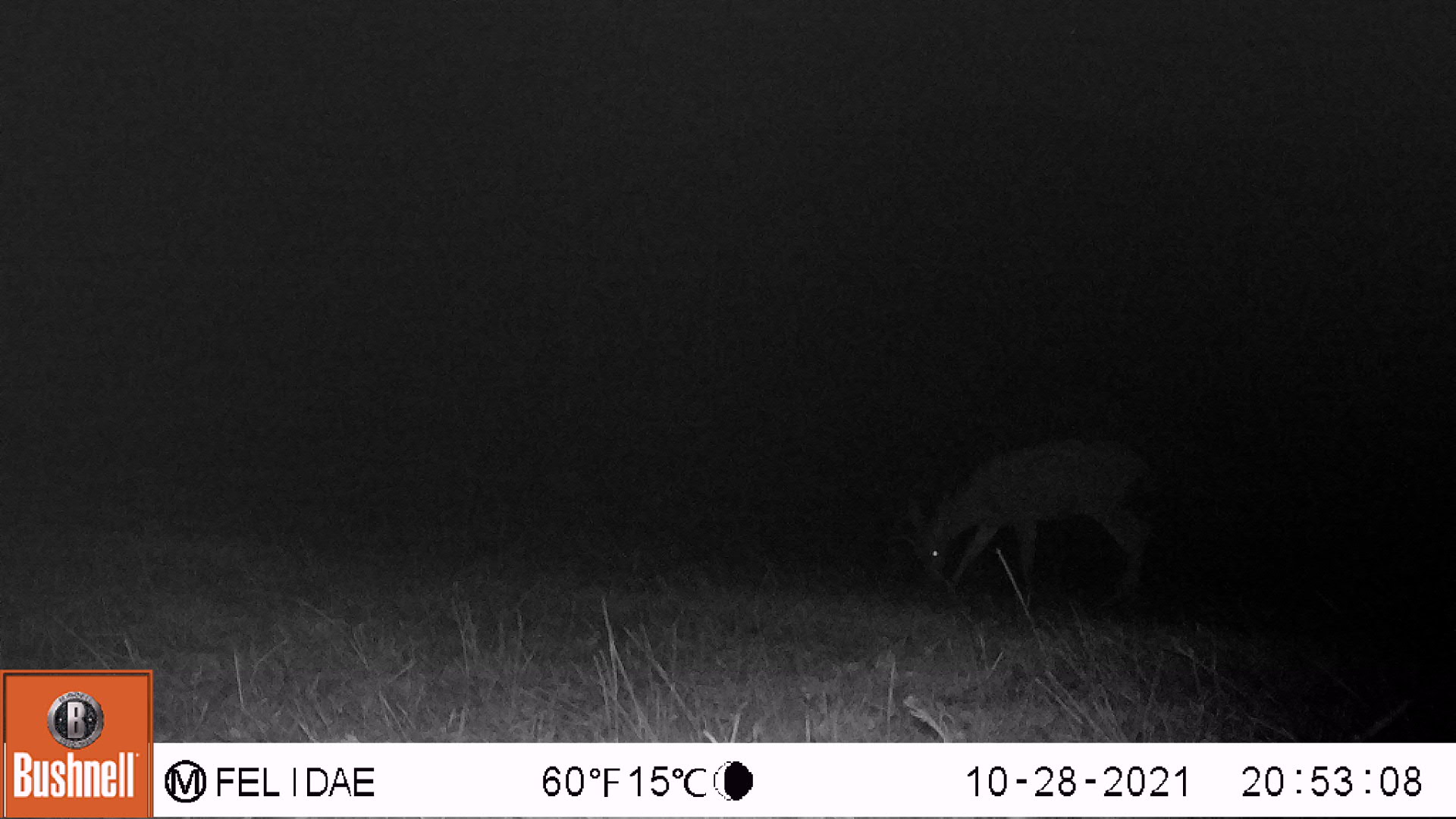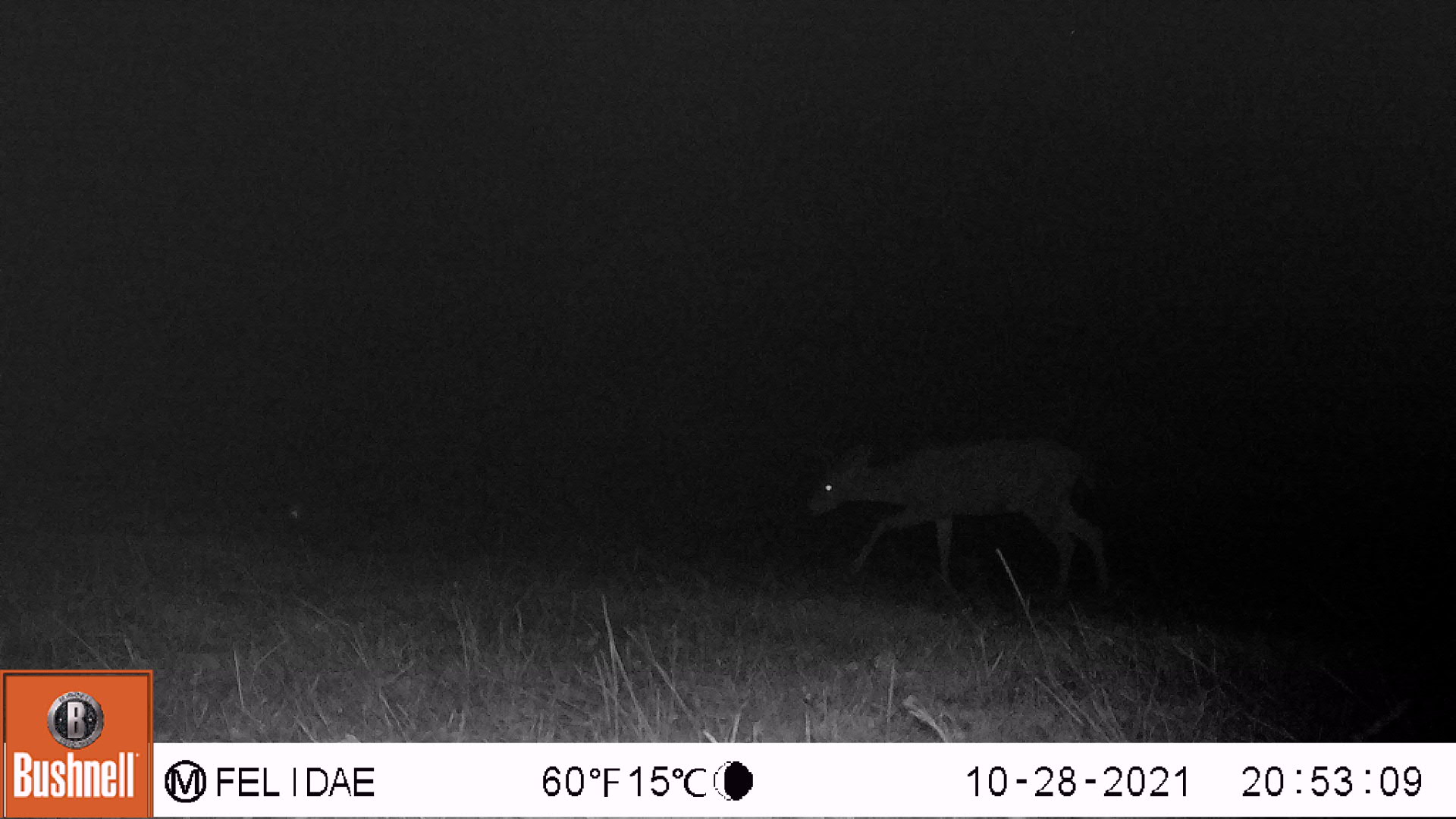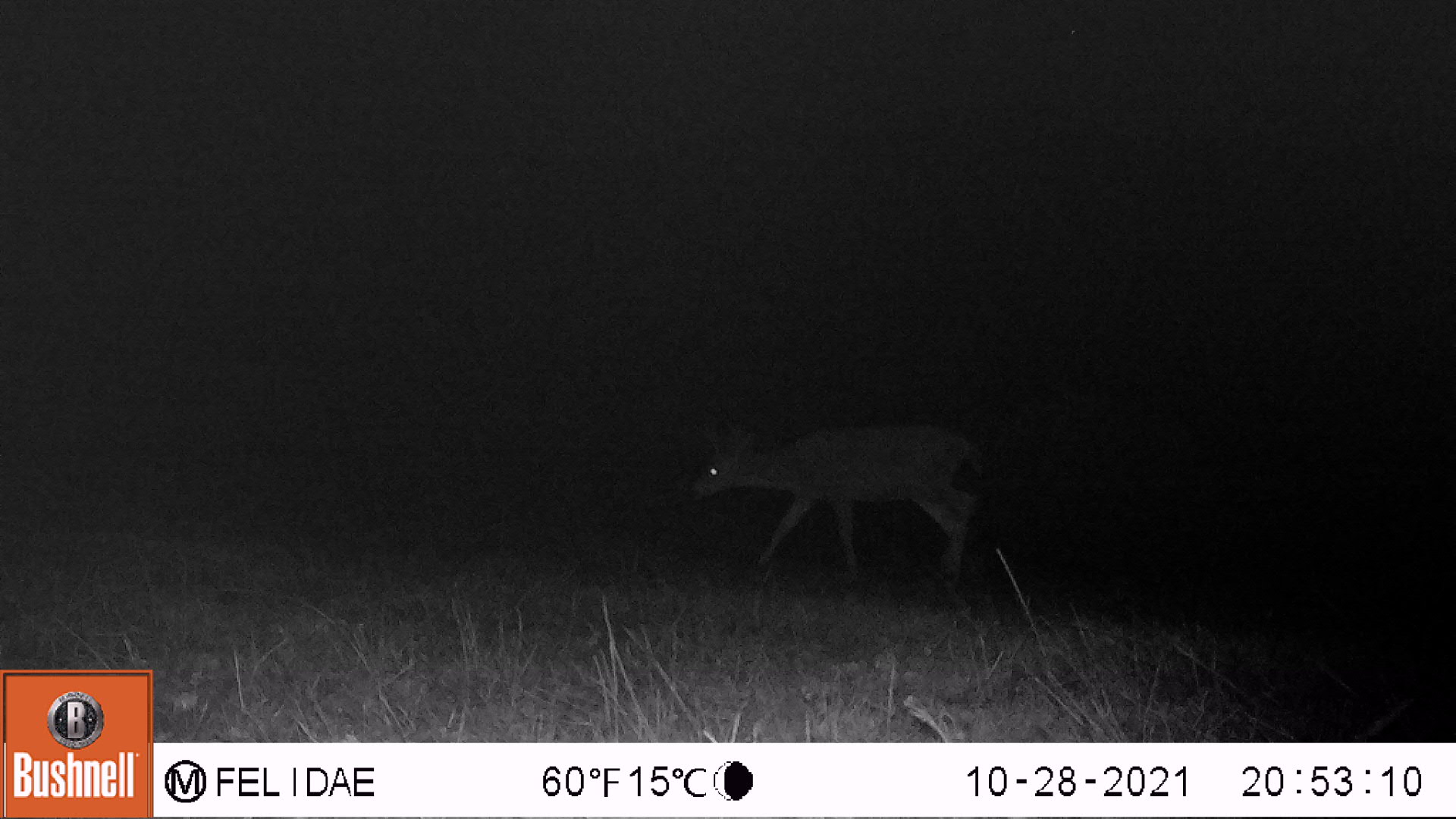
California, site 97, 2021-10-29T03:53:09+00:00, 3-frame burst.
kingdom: Animalia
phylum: Chordata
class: Mammalia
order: Artiodactyla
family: Cervidae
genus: Odocoileus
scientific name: Odocoileus hemionus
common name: mule deer